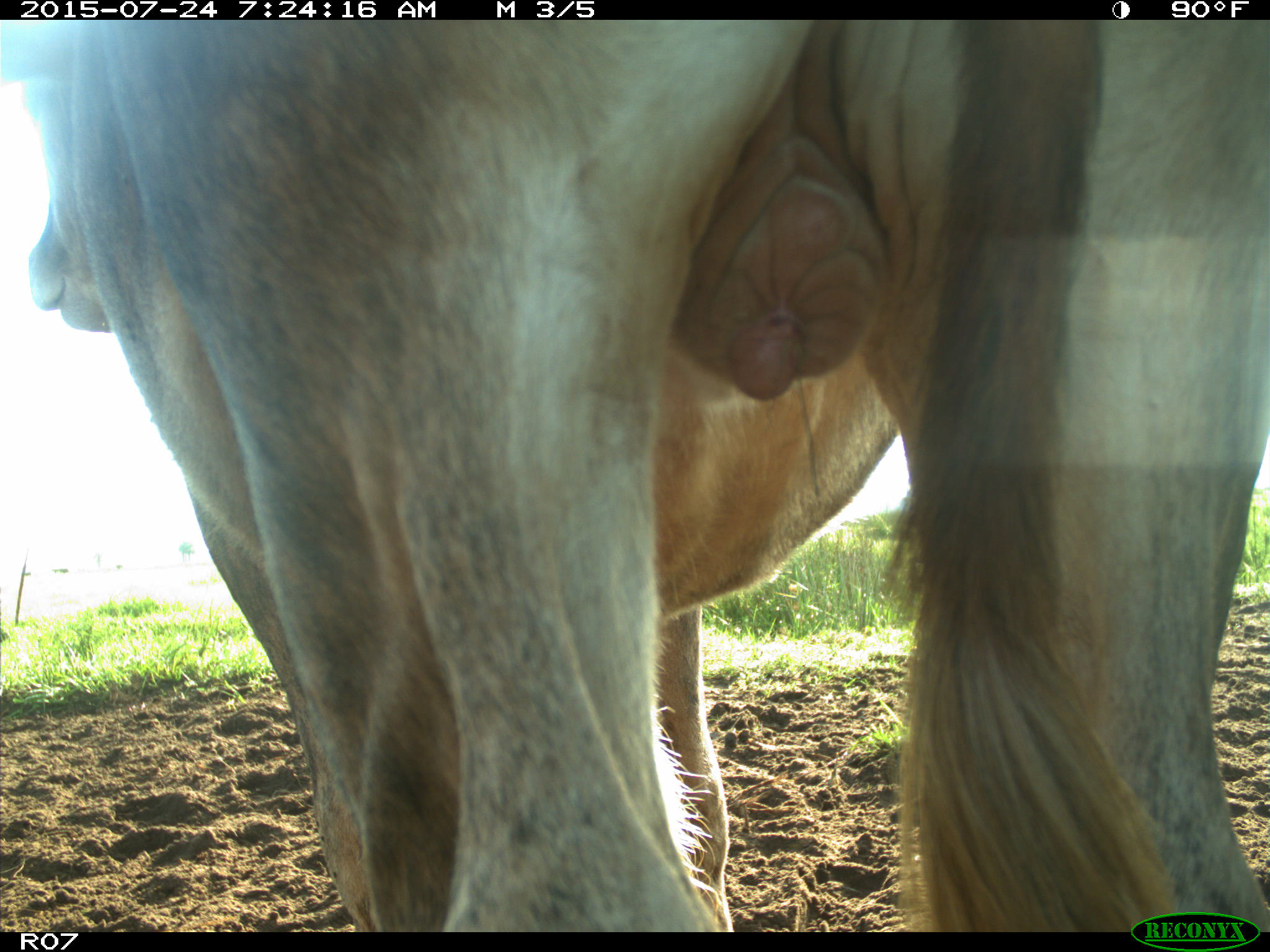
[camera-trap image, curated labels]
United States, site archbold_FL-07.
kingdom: Animalia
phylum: Chordata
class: Mammalia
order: Artiodactyla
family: Bovidae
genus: Bos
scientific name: Bos taurus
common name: domestic cow